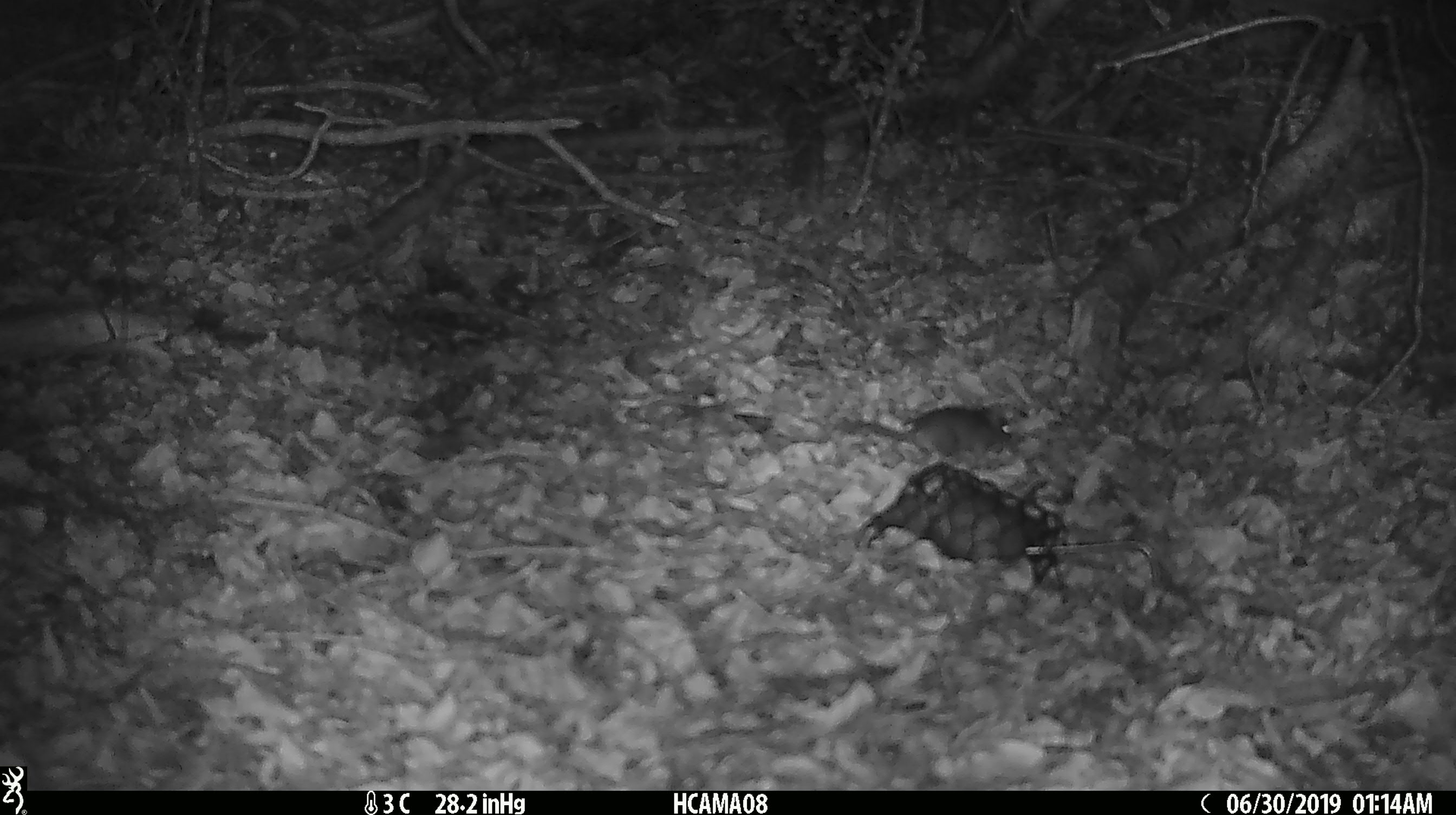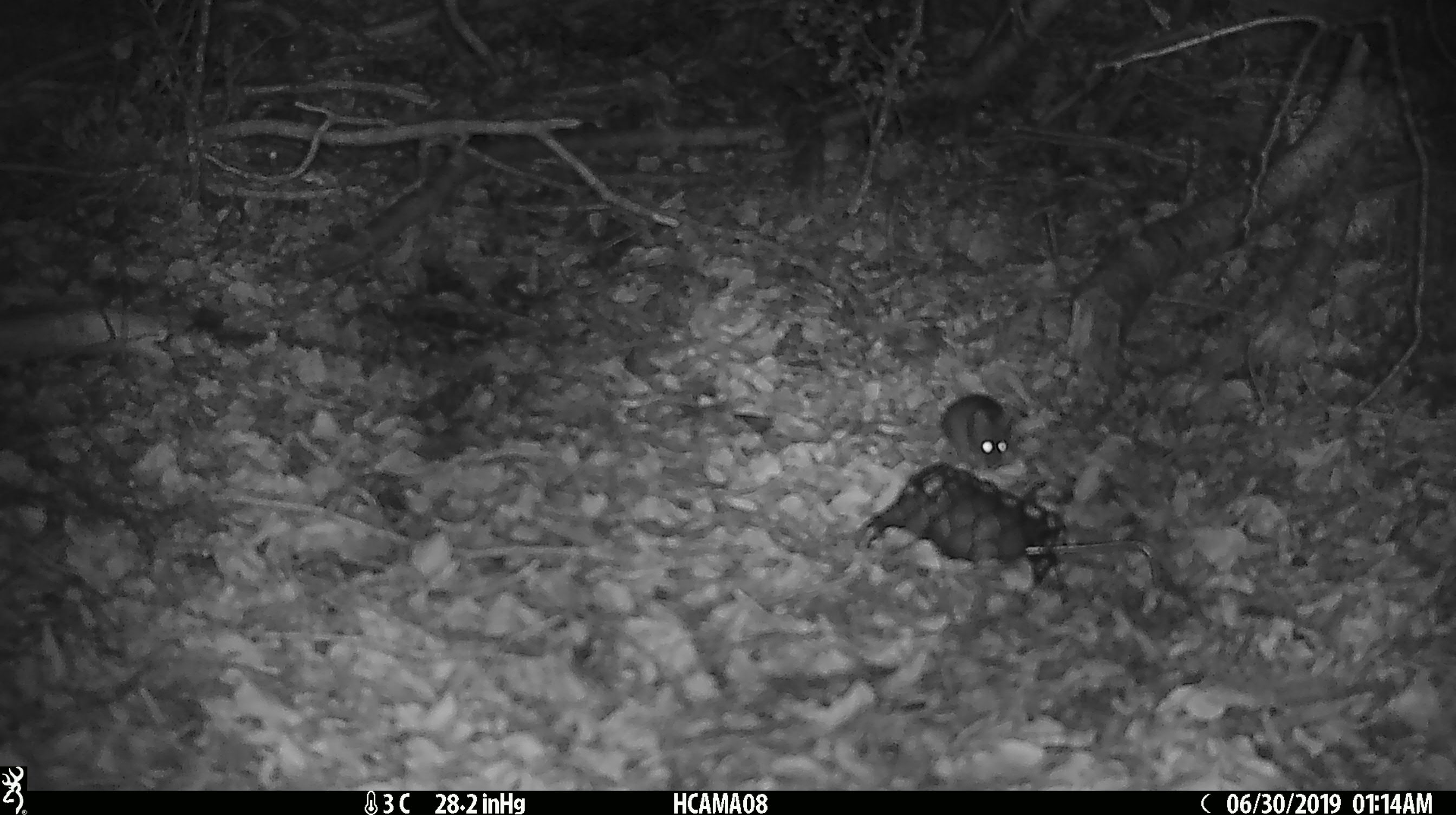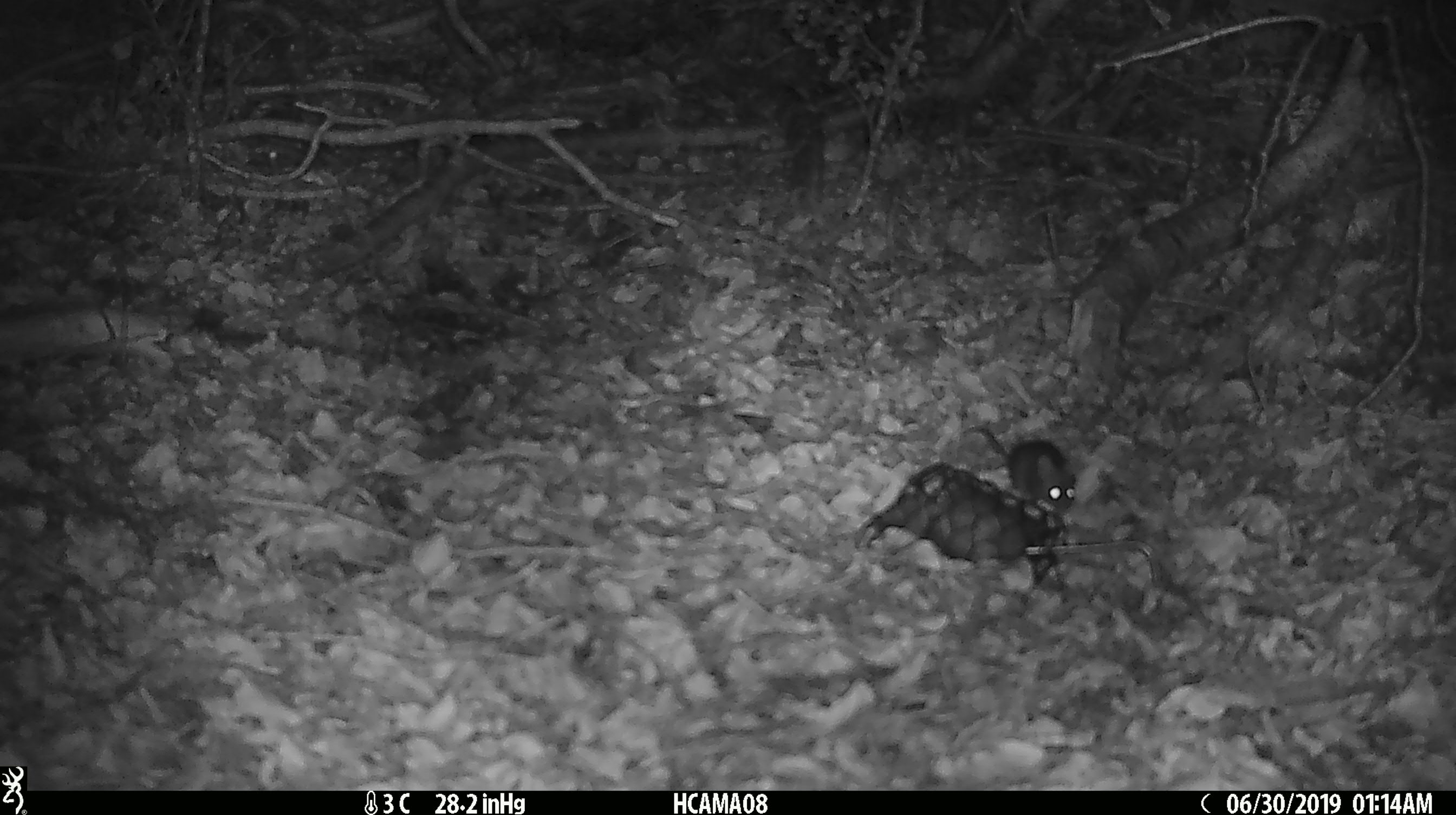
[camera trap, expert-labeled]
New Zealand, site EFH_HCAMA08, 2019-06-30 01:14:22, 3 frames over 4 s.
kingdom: Animalia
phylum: Chordata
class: Mammalia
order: Rodentia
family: Muridae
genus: Mus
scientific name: Mus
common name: mouse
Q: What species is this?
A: Mouse (Mus).